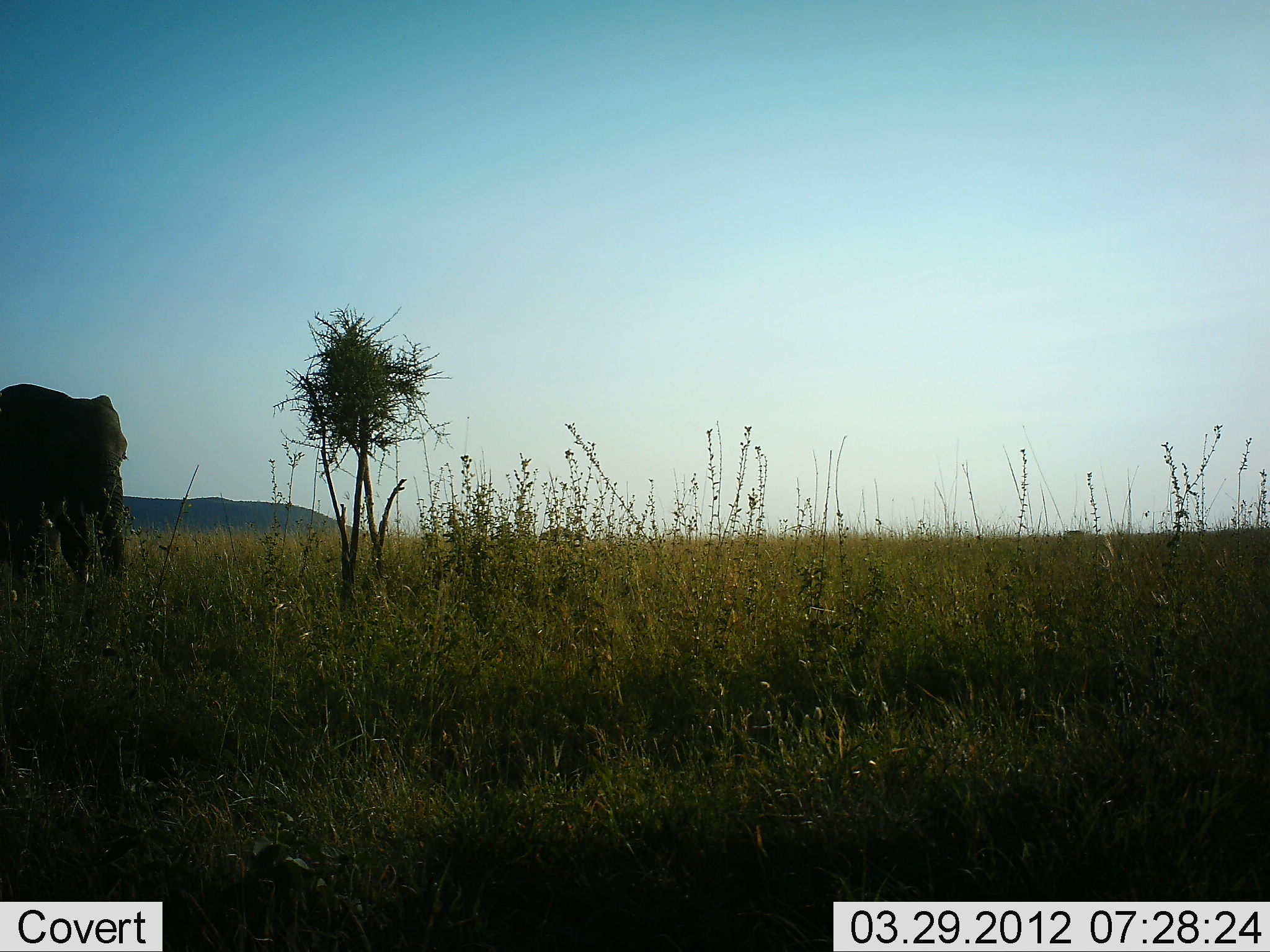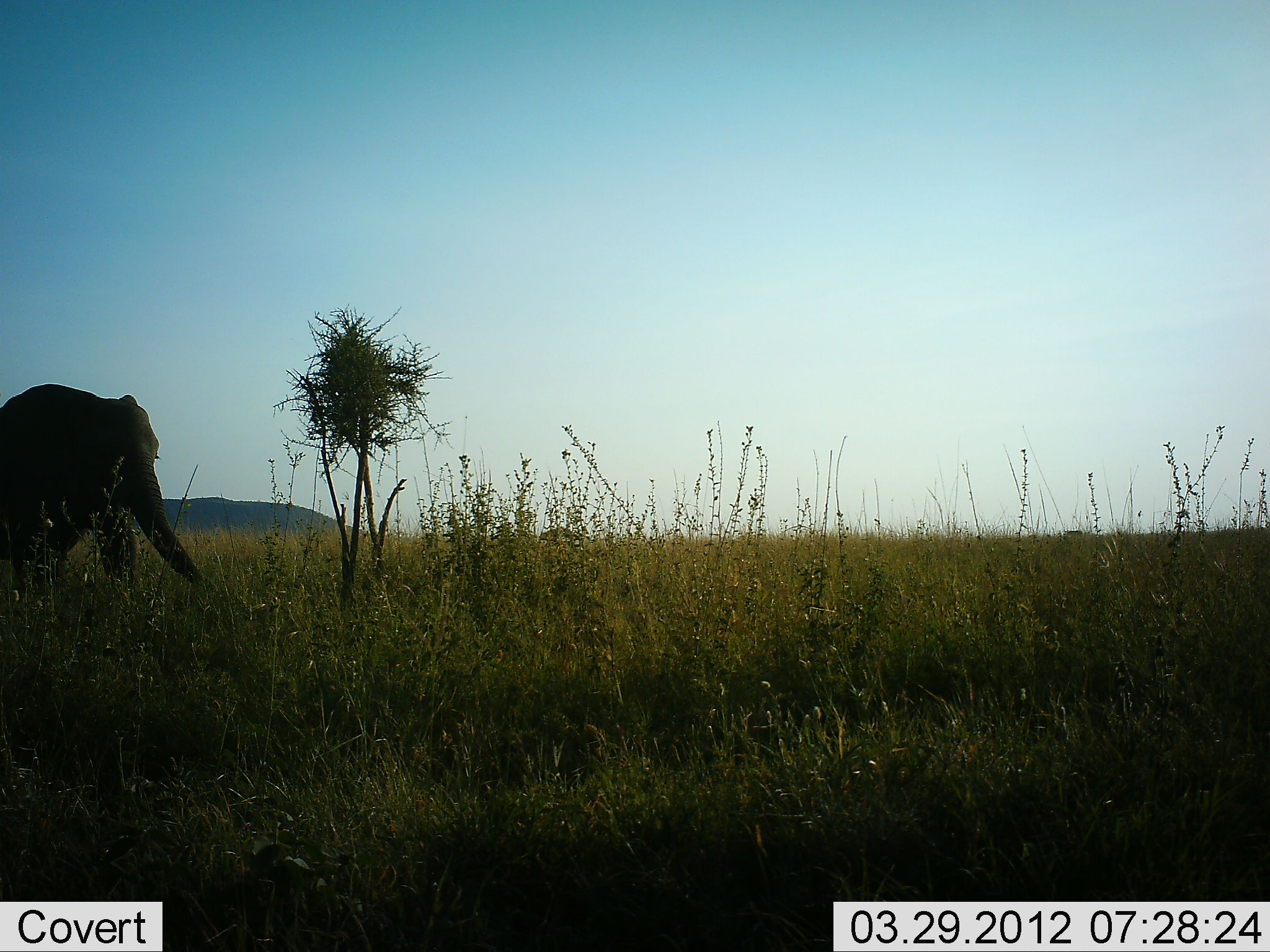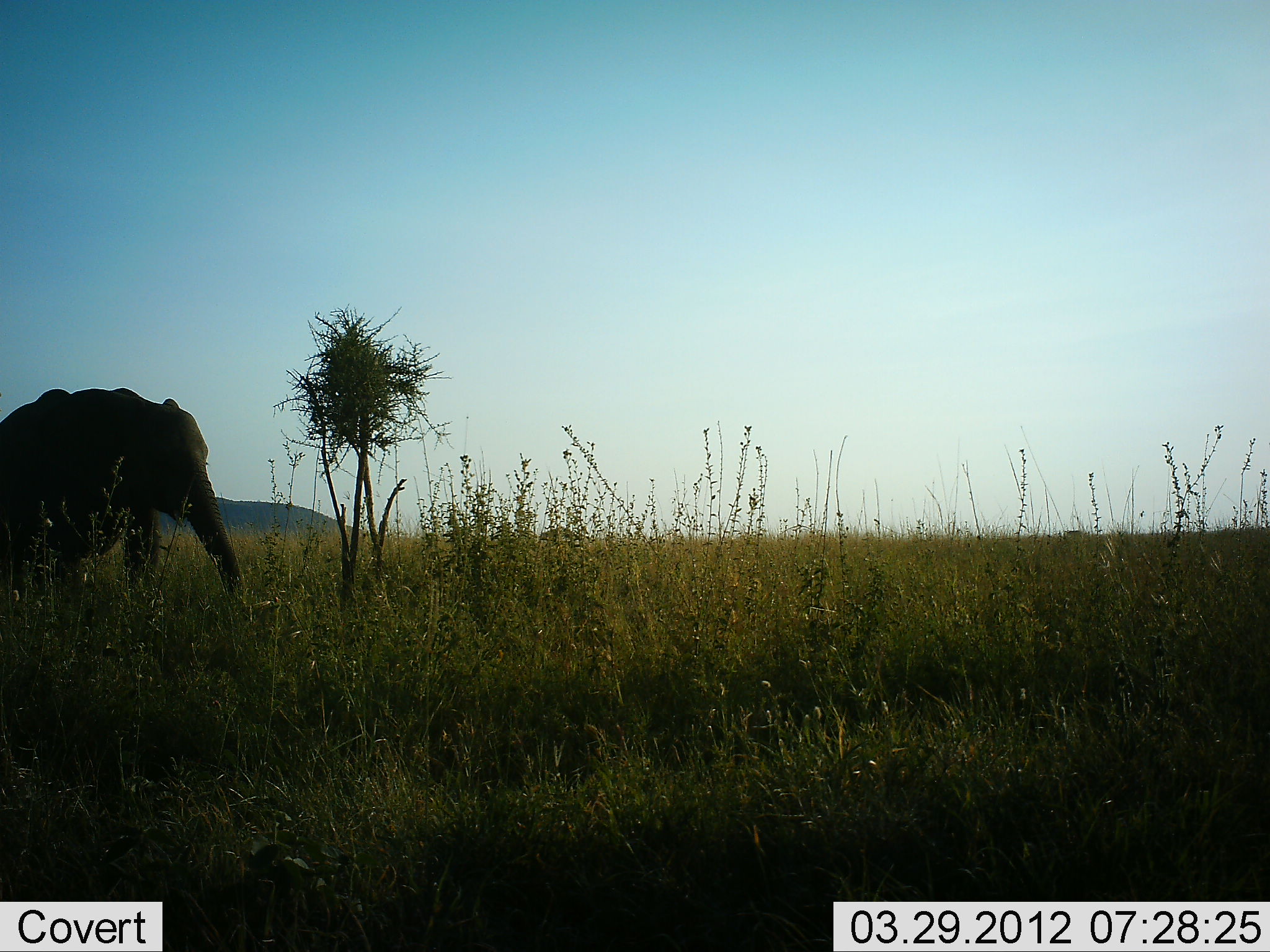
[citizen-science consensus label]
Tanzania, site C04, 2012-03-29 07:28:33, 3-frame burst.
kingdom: Animalia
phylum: Chordata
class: Mammalia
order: Proboscidea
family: Elephantidae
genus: Loxodonta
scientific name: Loxodonta africana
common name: african bush elephant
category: elephant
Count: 1.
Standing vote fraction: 18%.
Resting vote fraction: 0%.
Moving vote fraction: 82%.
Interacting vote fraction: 0%.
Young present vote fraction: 6%.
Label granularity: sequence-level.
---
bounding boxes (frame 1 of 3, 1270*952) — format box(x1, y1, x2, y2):
animal: box(2, 382, 134, 606)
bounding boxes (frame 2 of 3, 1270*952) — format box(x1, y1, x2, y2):
animal: box(0, 384, 218, 608)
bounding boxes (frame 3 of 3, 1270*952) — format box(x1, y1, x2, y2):
animal: box(0, 385, 245, 627)